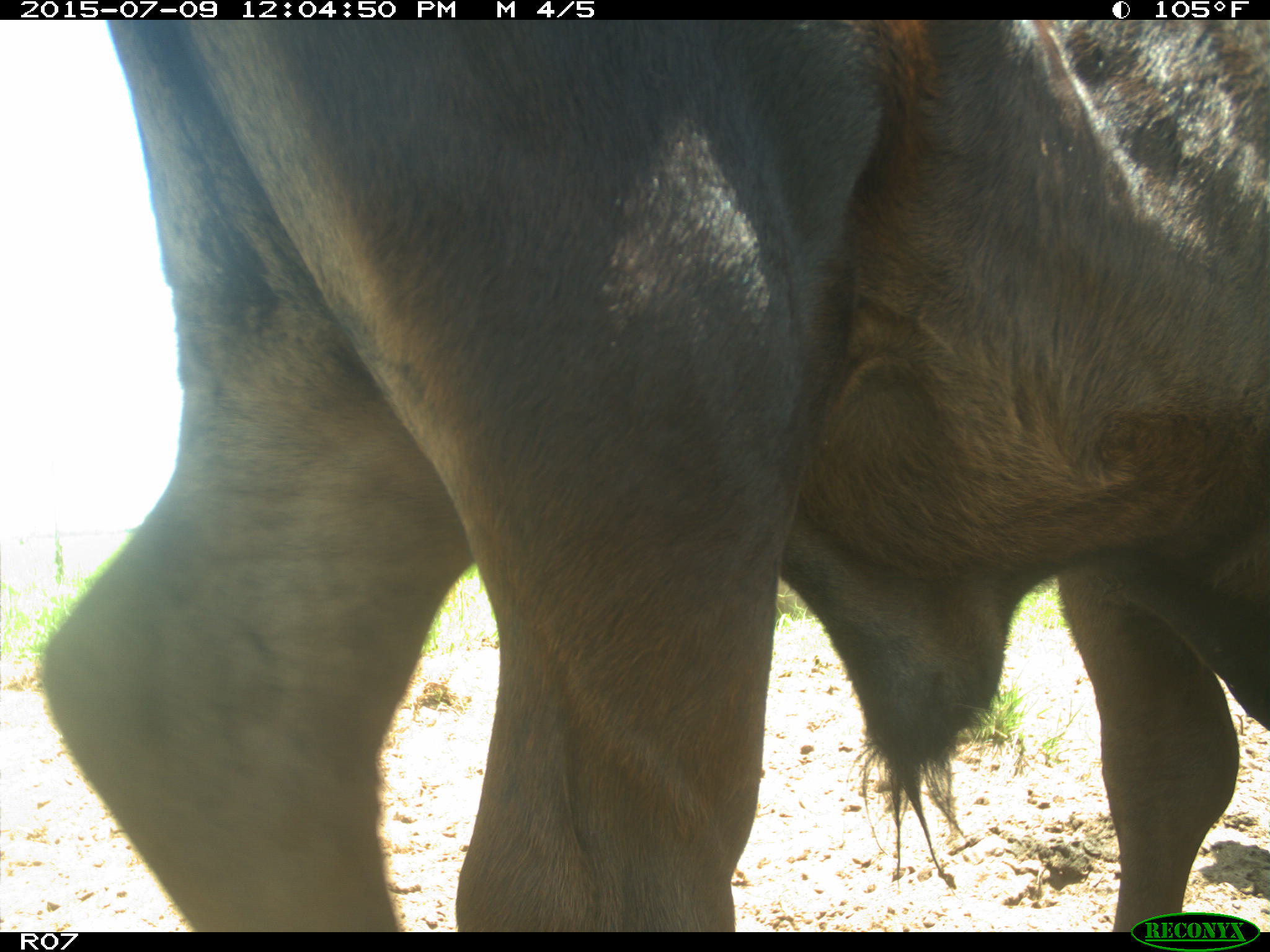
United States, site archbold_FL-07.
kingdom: Animalia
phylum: Chordata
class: Mammalia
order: Artiodactyla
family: Bovidae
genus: Bos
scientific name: Bos taurus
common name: domestic cow